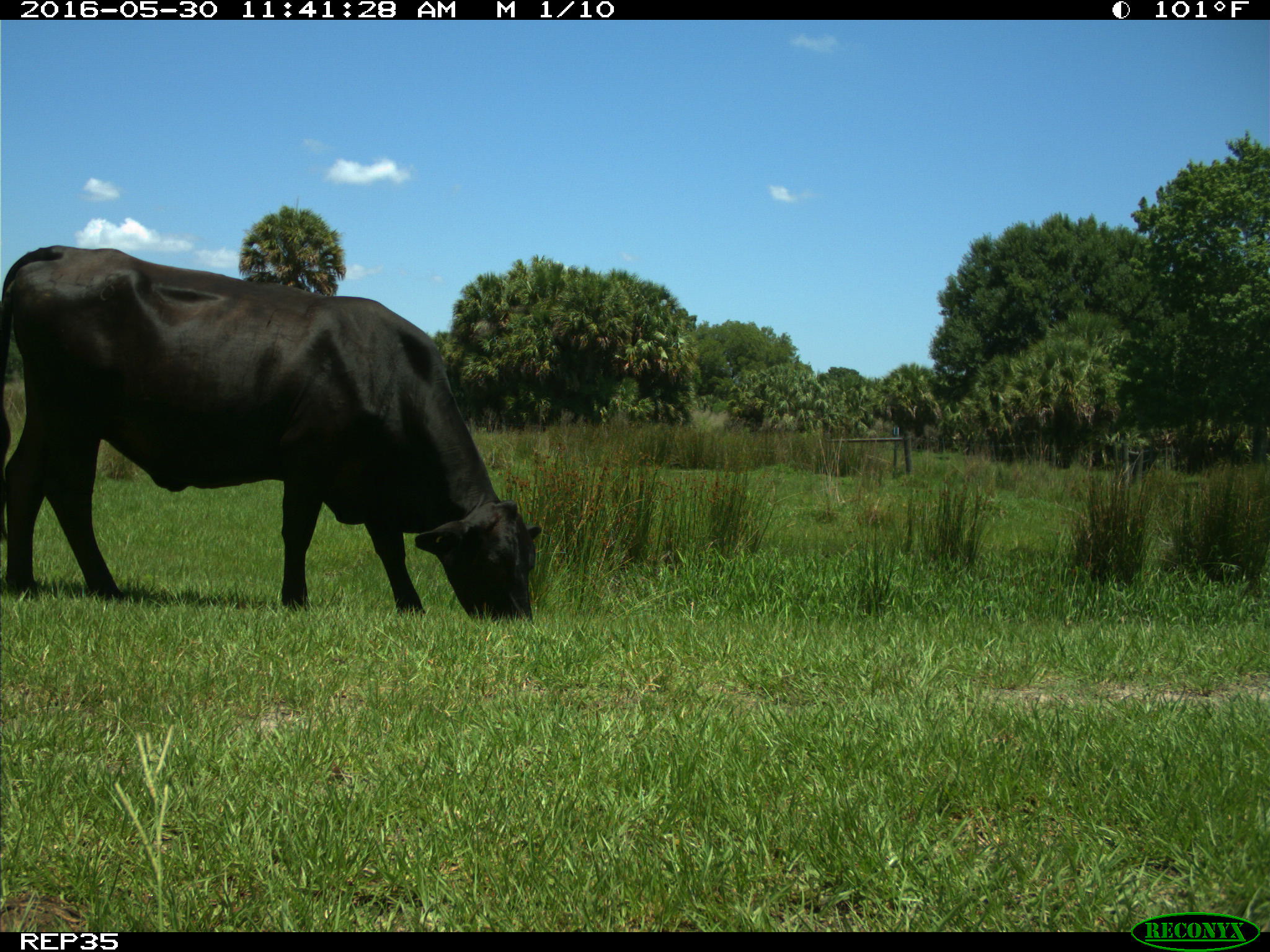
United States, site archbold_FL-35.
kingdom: Animalia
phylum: Chordata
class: Mammalia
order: Artiodactyla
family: Bovidae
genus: Bos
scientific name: Bos taurus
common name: domestic cow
Bos taurus (domestic cow).